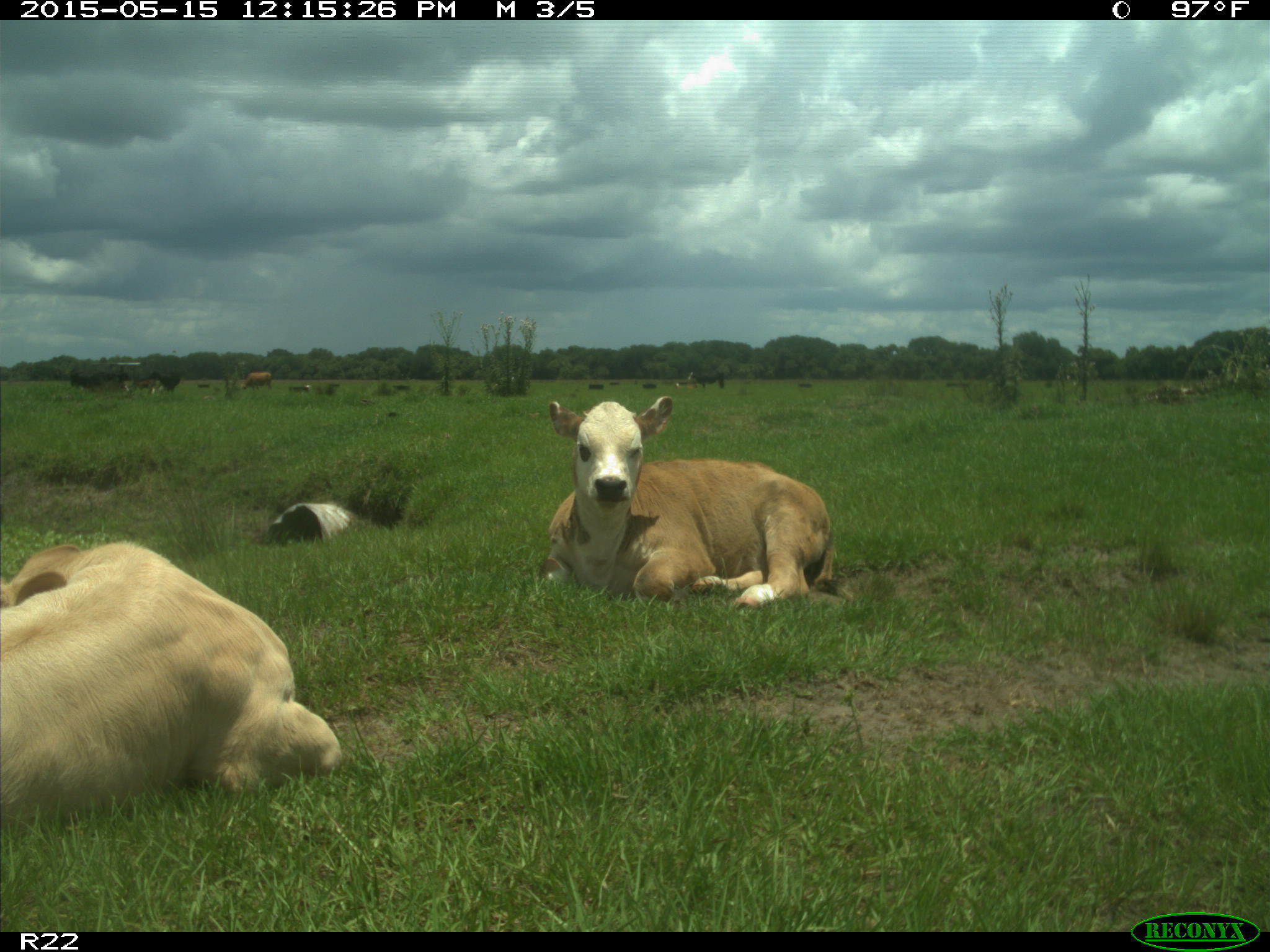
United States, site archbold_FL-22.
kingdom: Animalia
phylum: Chordata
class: Mammalia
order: Artiodactyla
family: Bovidae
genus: Bos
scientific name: Bos taurus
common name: domestic cow